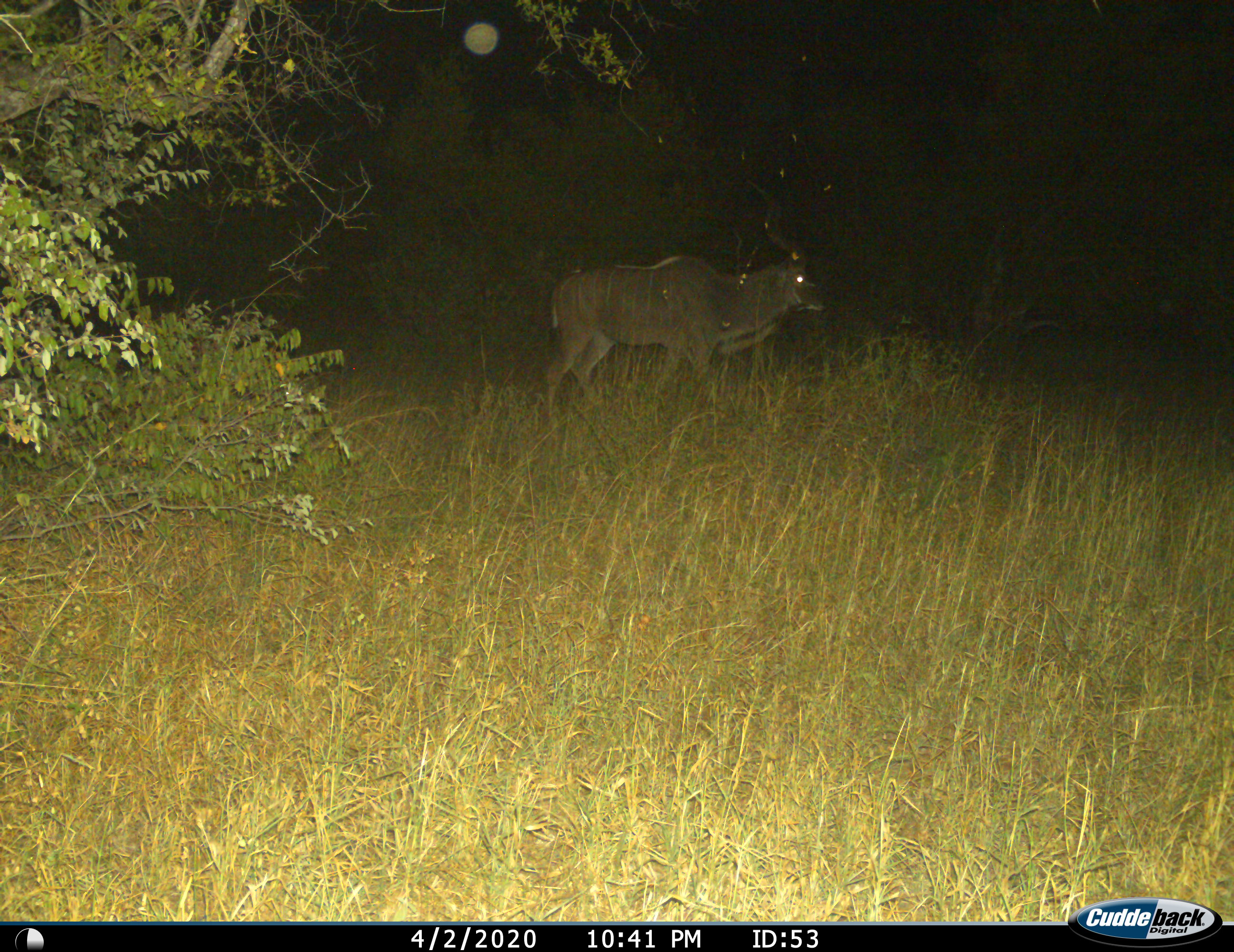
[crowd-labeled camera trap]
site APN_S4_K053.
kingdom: Animalia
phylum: Chordata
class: Mammalia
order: Artiodactyla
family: Bovidae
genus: Tragelaphus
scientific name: Tragelaphus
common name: kudu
Kudu (Tragelaphus), count 1. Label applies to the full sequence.